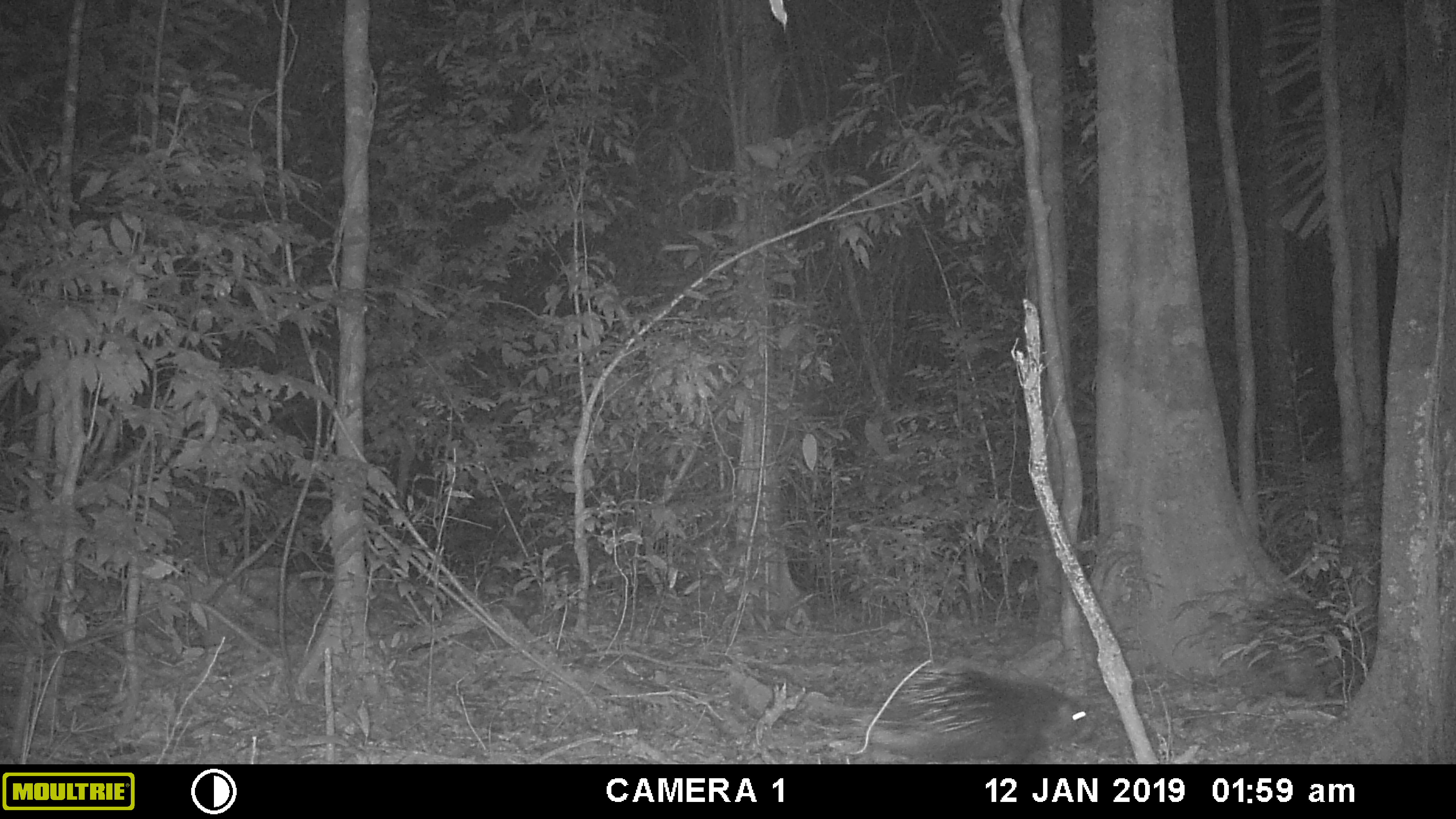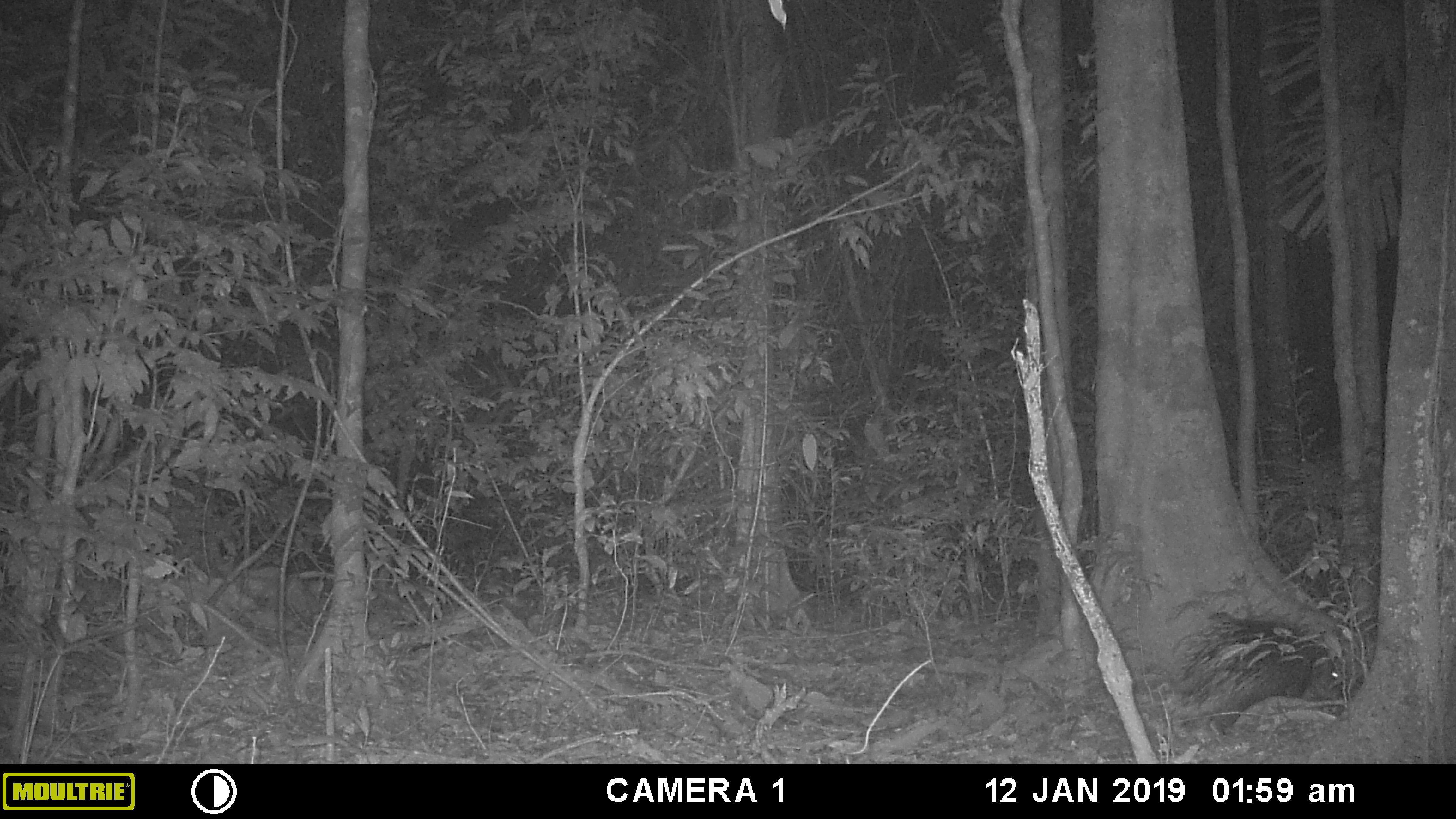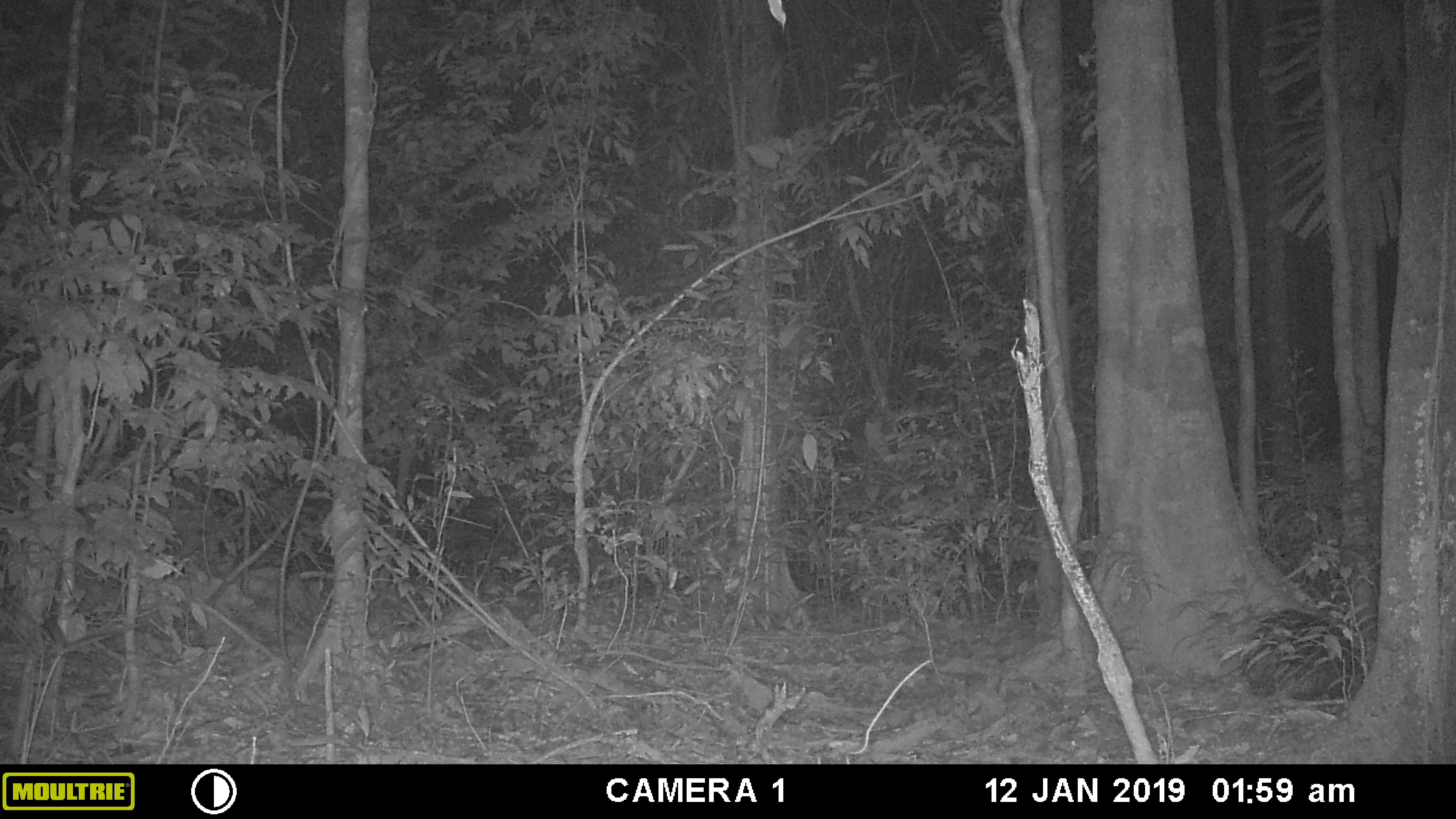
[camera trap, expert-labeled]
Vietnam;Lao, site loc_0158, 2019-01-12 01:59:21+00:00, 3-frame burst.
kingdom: Animalia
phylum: Chordata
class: Mammalia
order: Rodentia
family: Hystricidae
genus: Hystrix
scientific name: Hystrix brachyura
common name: malayan porcupine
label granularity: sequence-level